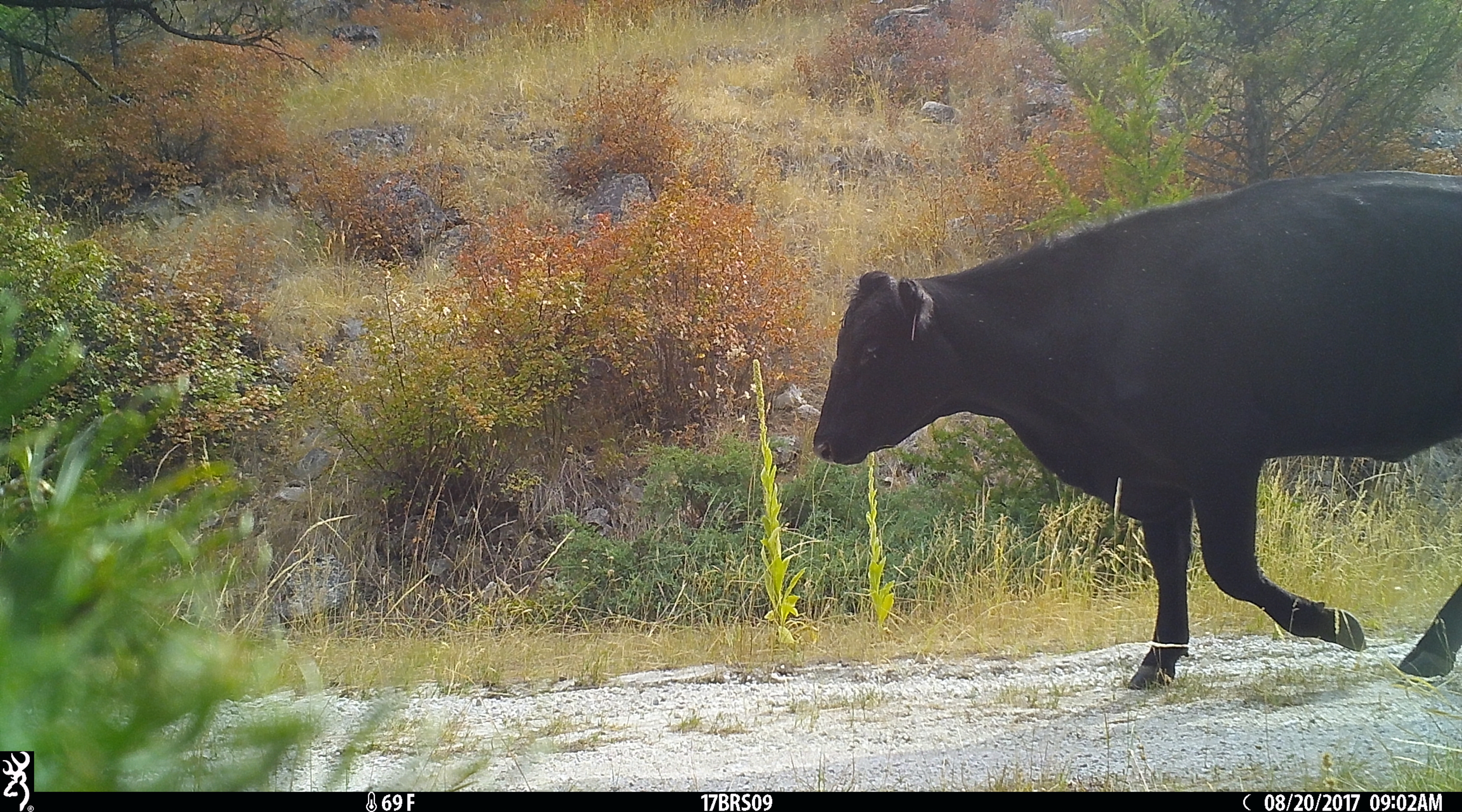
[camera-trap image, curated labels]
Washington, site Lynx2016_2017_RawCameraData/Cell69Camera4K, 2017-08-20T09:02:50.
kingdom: Animalia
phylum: Chordata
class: Mammalia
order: Artiodactyla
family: Bovidae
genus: Bos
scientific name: Bos taurus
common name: domestic cattle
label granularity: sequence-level